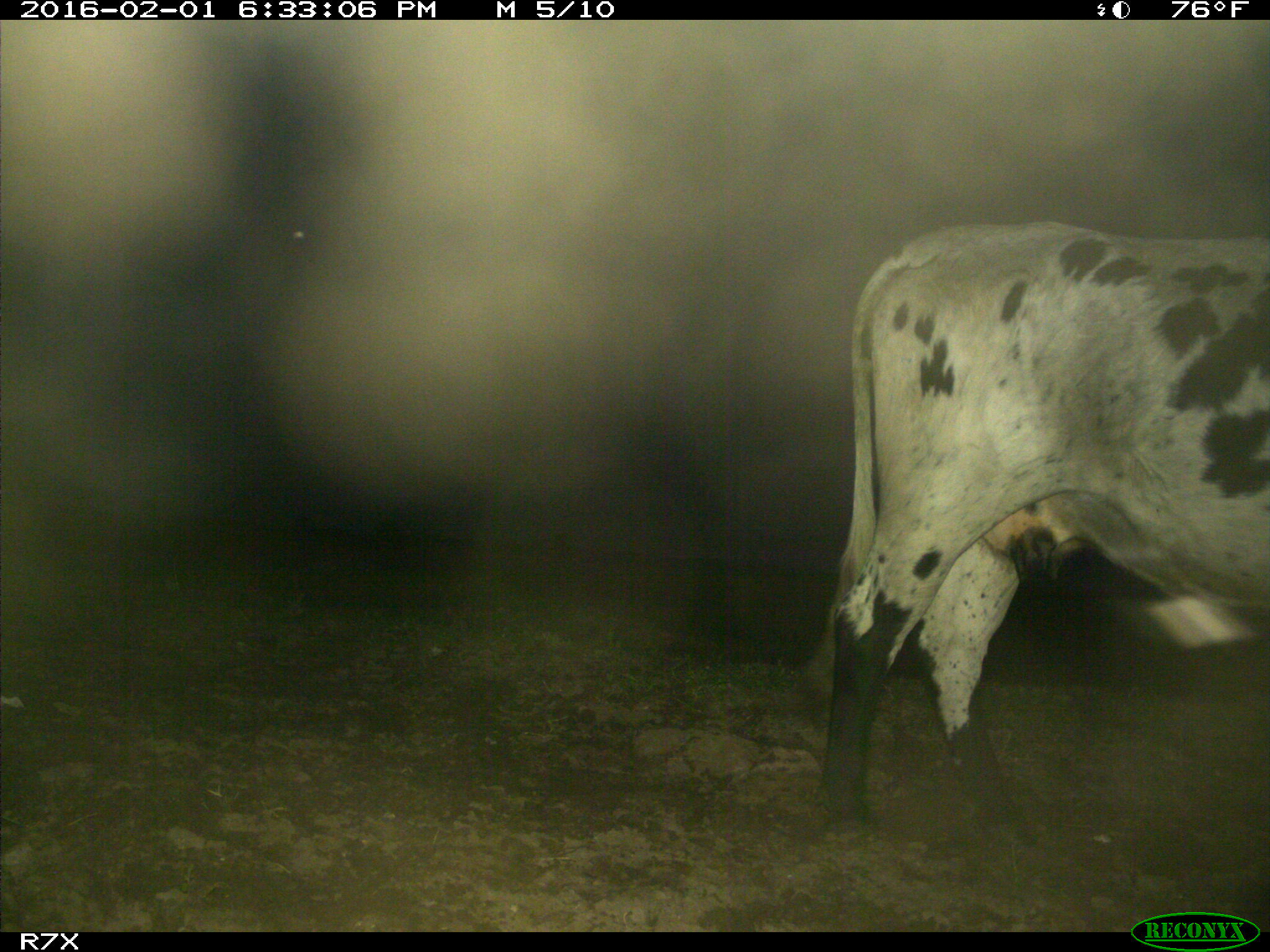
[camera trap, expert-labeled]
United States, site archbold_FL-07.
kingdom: Animalia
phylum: Chordata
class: Mammalia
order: Artiodactyla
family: Bovidae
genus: Bos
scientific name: Bos taurus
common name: domestic cow